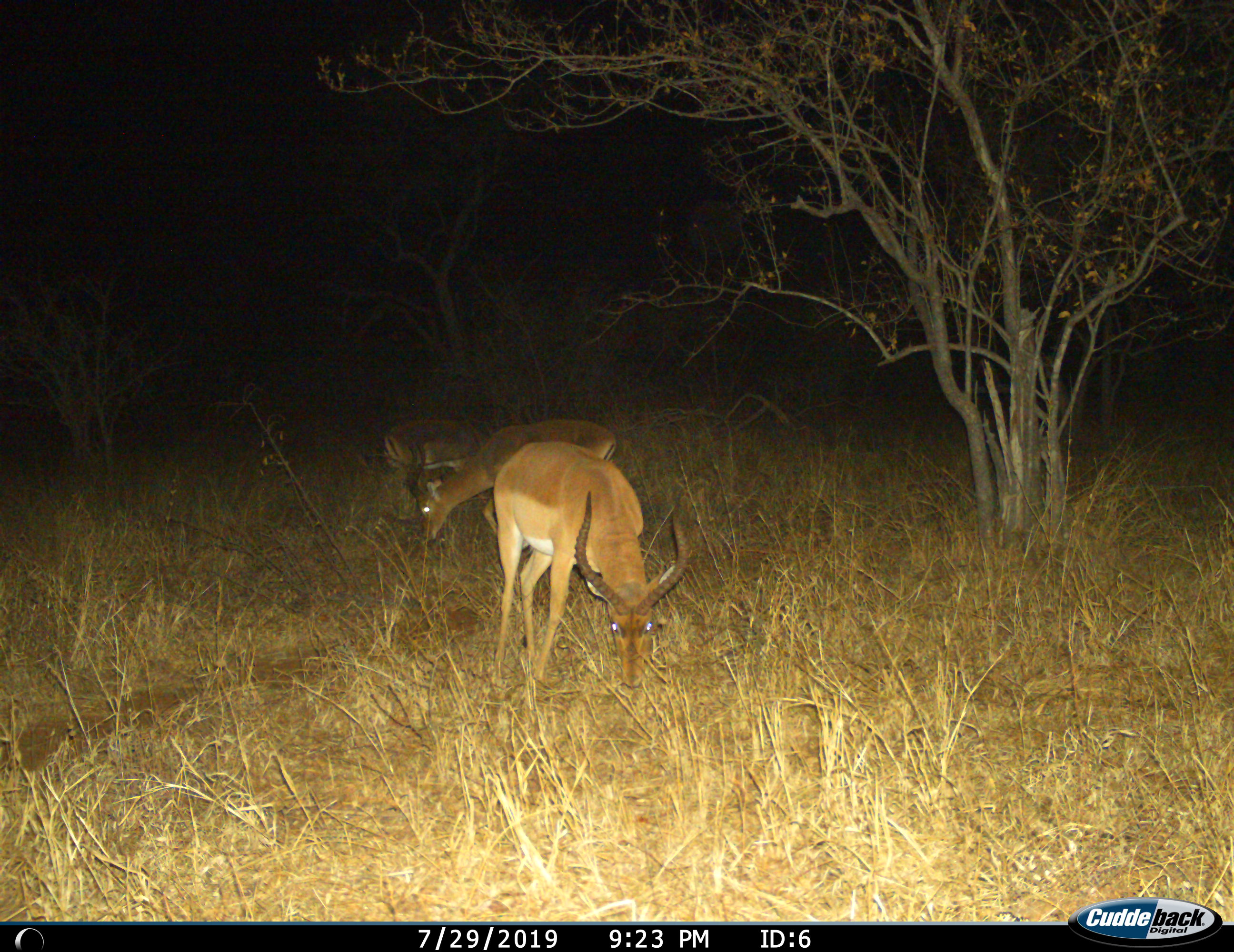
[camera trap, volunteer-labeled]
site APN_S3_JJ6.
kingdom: Animalia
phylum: Chordata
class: Mammalia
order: Artiodactyla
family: Bovidae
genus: Aepyceros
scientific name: Aepyceros melampus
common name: impala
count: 3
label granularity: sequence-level